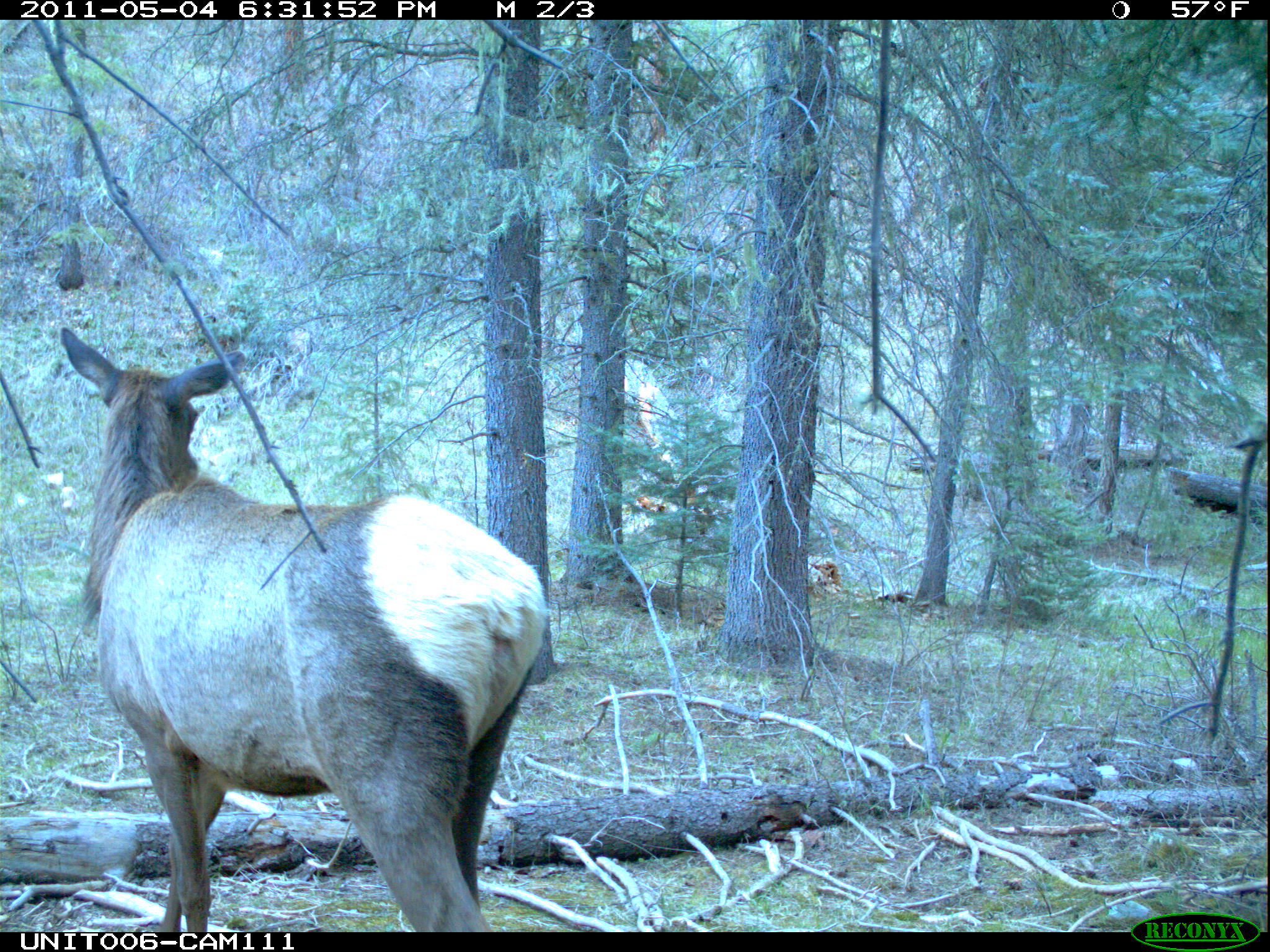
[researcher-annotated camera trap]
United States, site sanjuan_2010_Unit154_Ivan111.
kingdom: Animalia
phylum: Chordata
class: Mammalia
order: Artiodactyla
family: Cervidae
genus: Cervus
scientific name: Cervus elaphus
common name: red deer